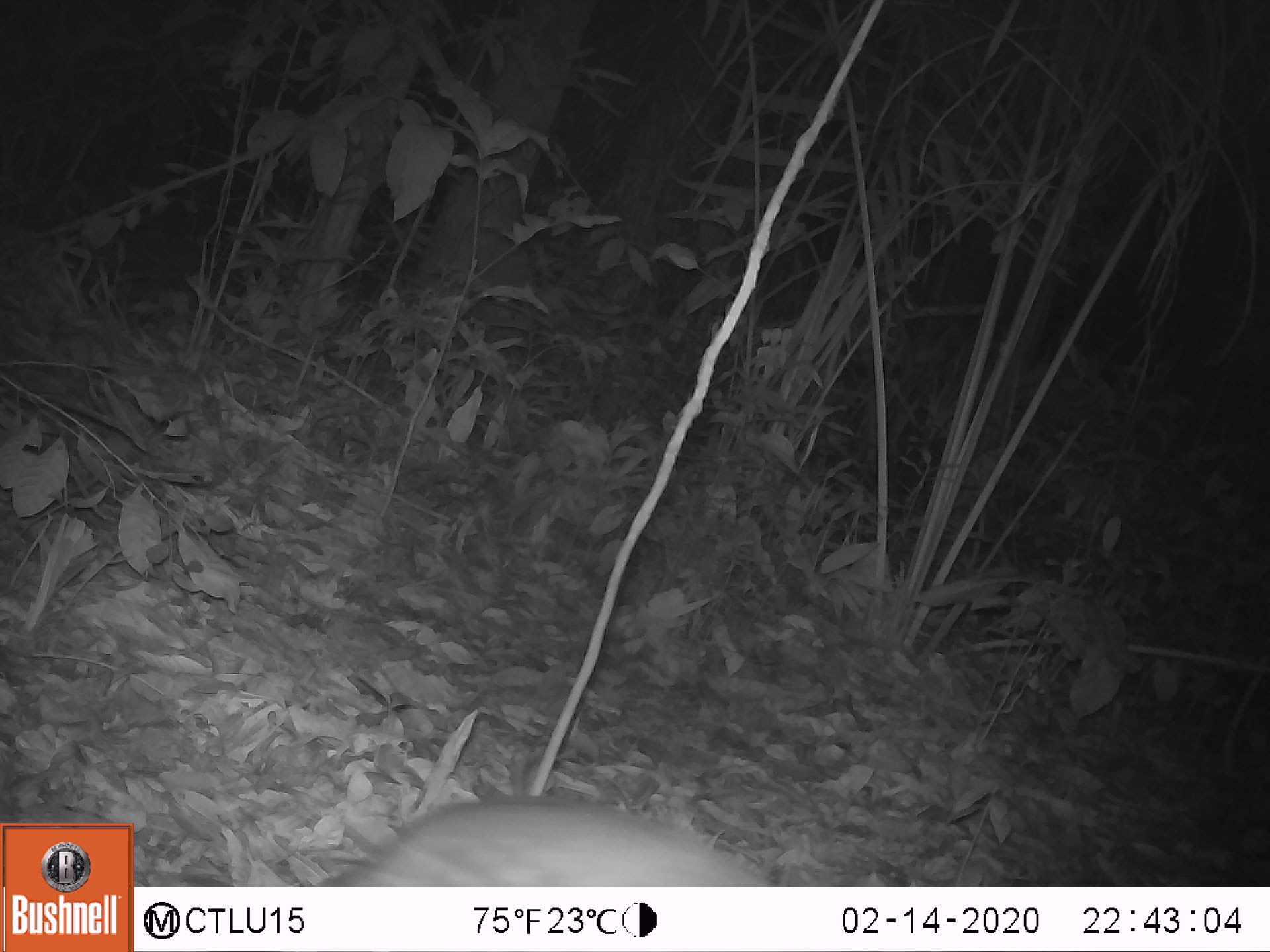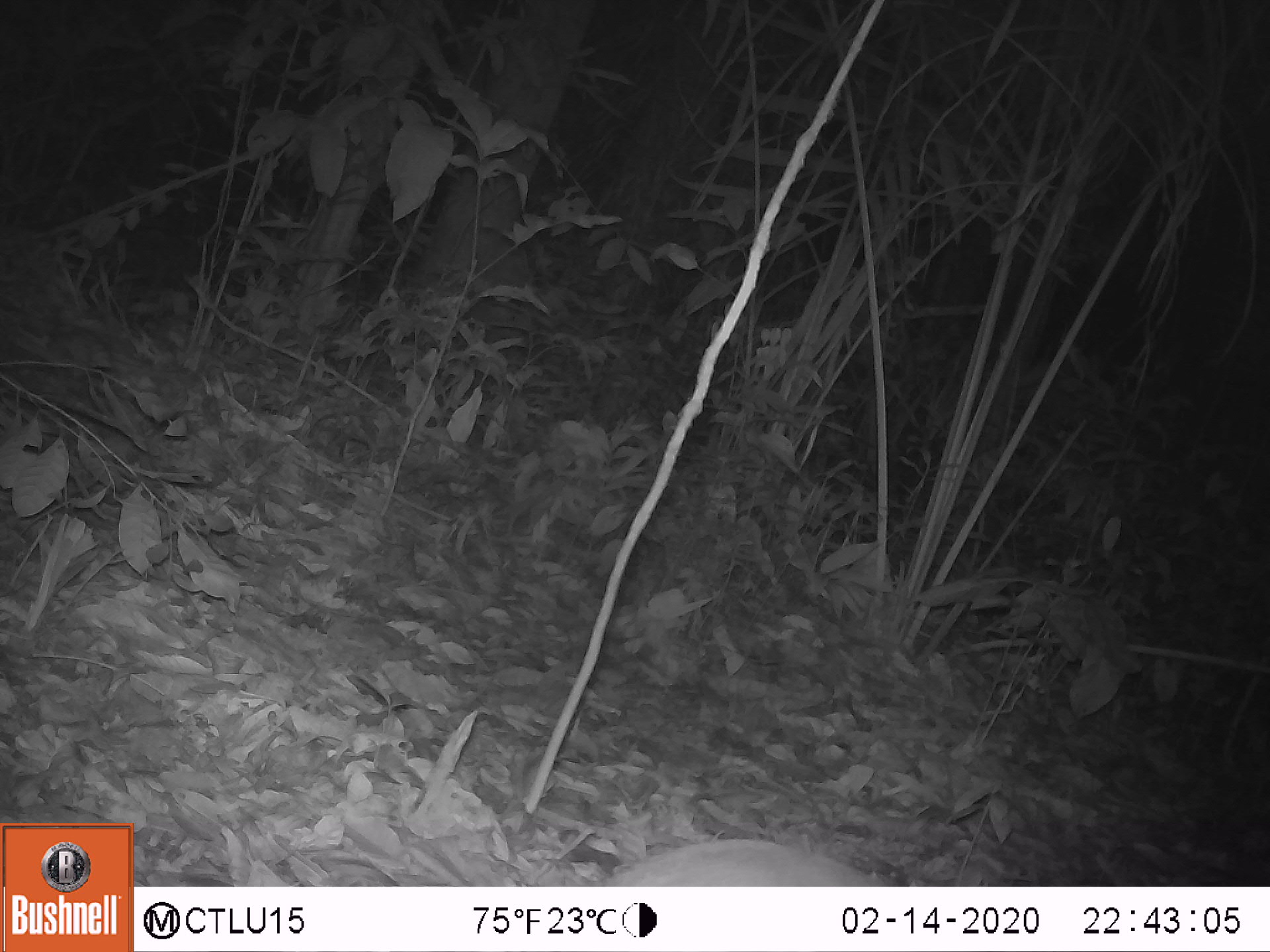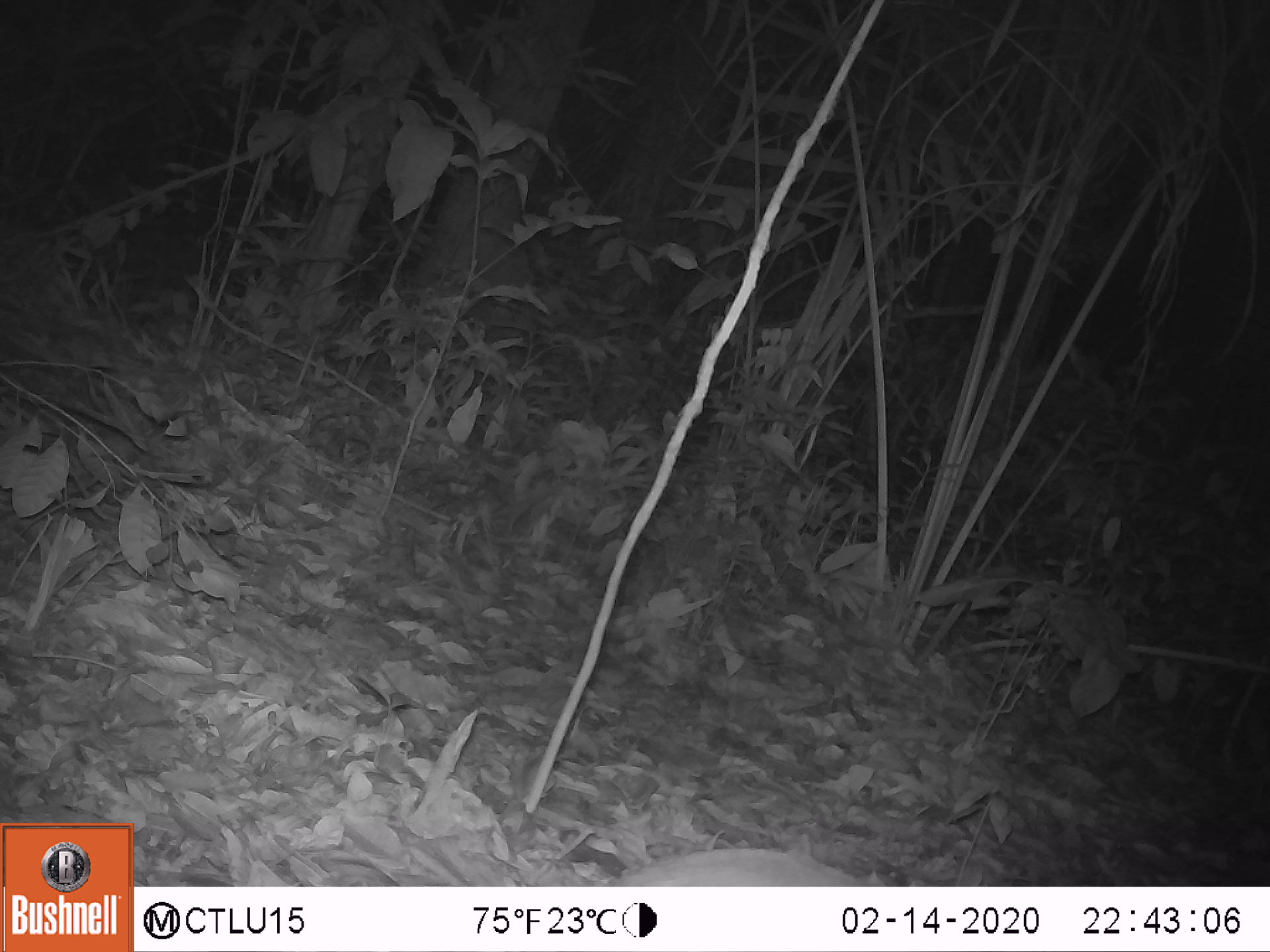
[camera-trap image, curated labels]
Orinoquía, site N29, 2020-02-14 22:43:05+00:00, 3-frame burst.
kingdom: Animalia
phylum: Chordata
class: Mammalia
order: Rodentia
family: Cuniculidae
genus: Cuniculus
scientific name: Cuniculus paca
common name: spotted paca